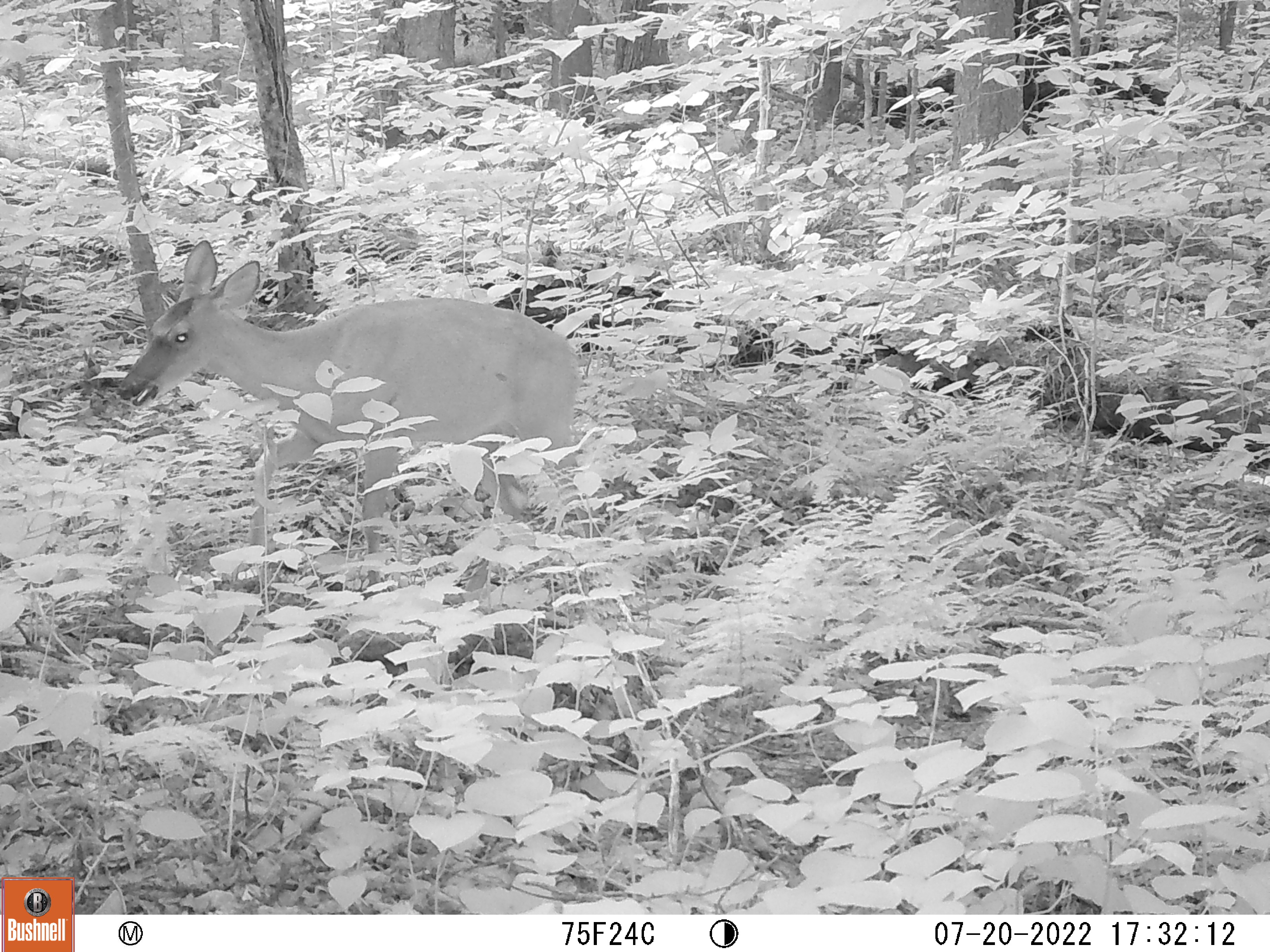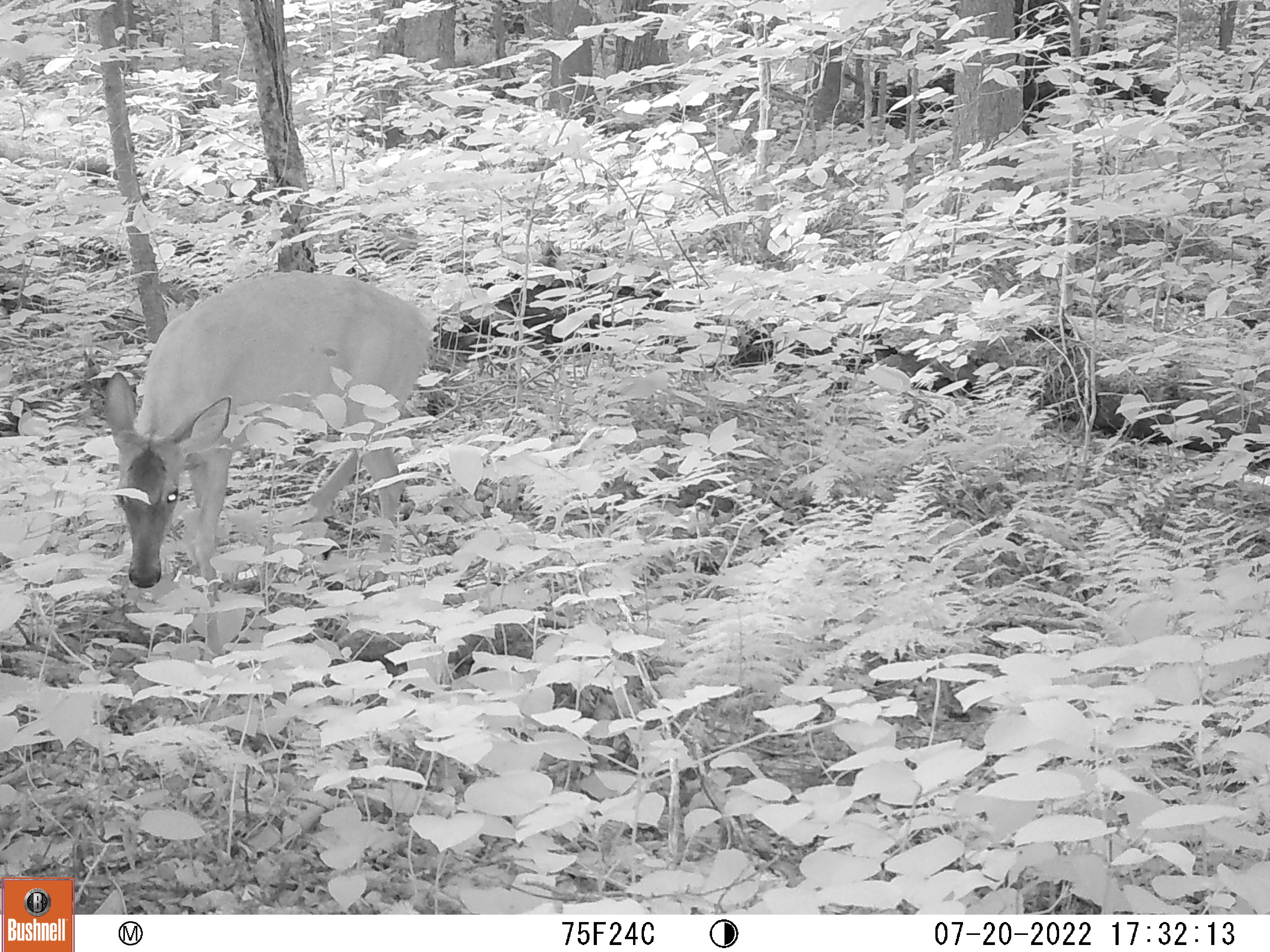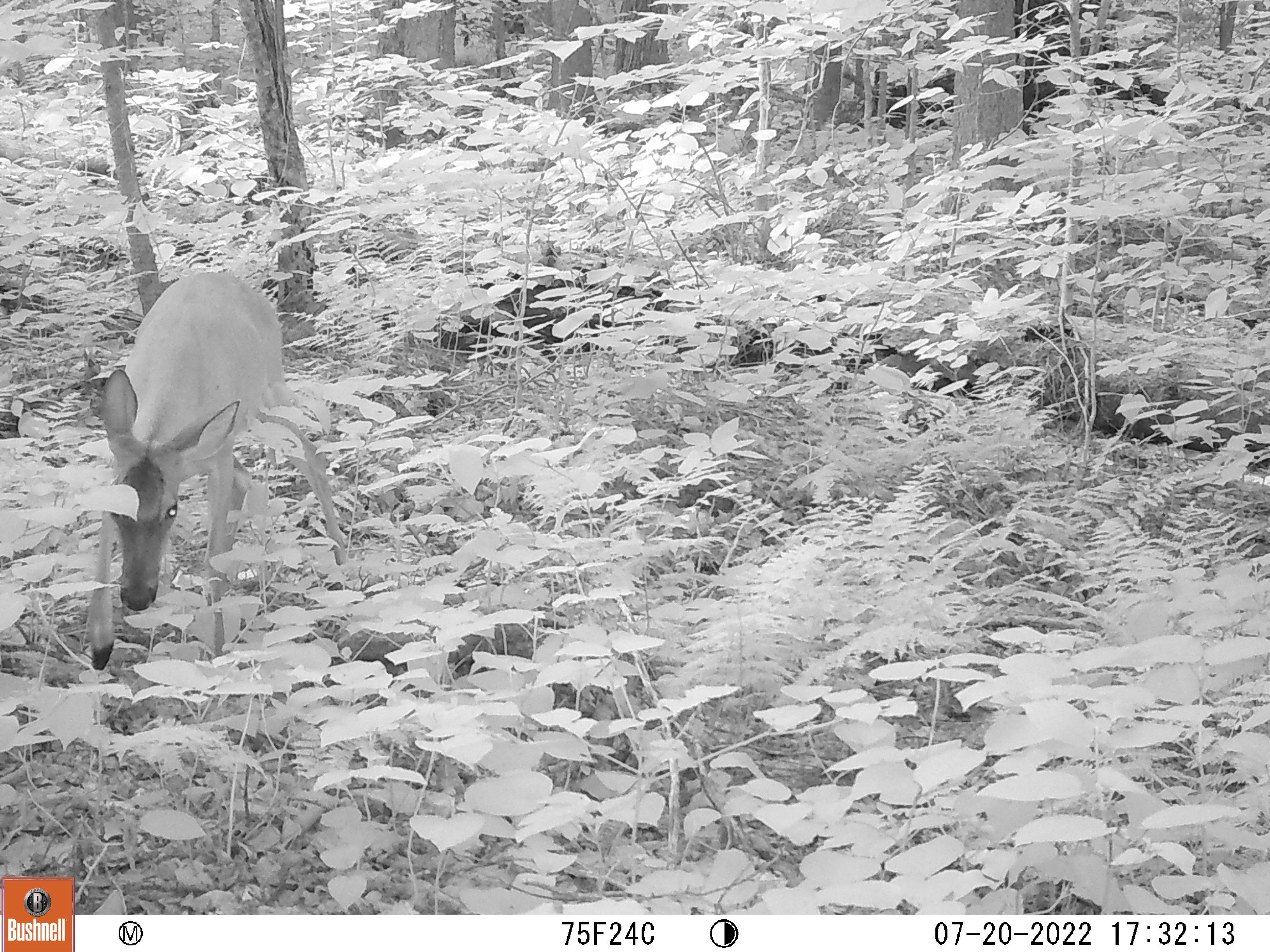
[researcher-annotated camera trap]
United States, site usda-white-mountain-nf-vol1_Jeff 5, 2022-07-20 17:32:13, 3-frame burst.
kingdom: Animalia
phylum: Chordata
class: Mammalia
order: Artiodactyla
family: Cervidae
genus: Odocoileus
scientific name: Odocoileus virginianus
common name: white-tailed deer